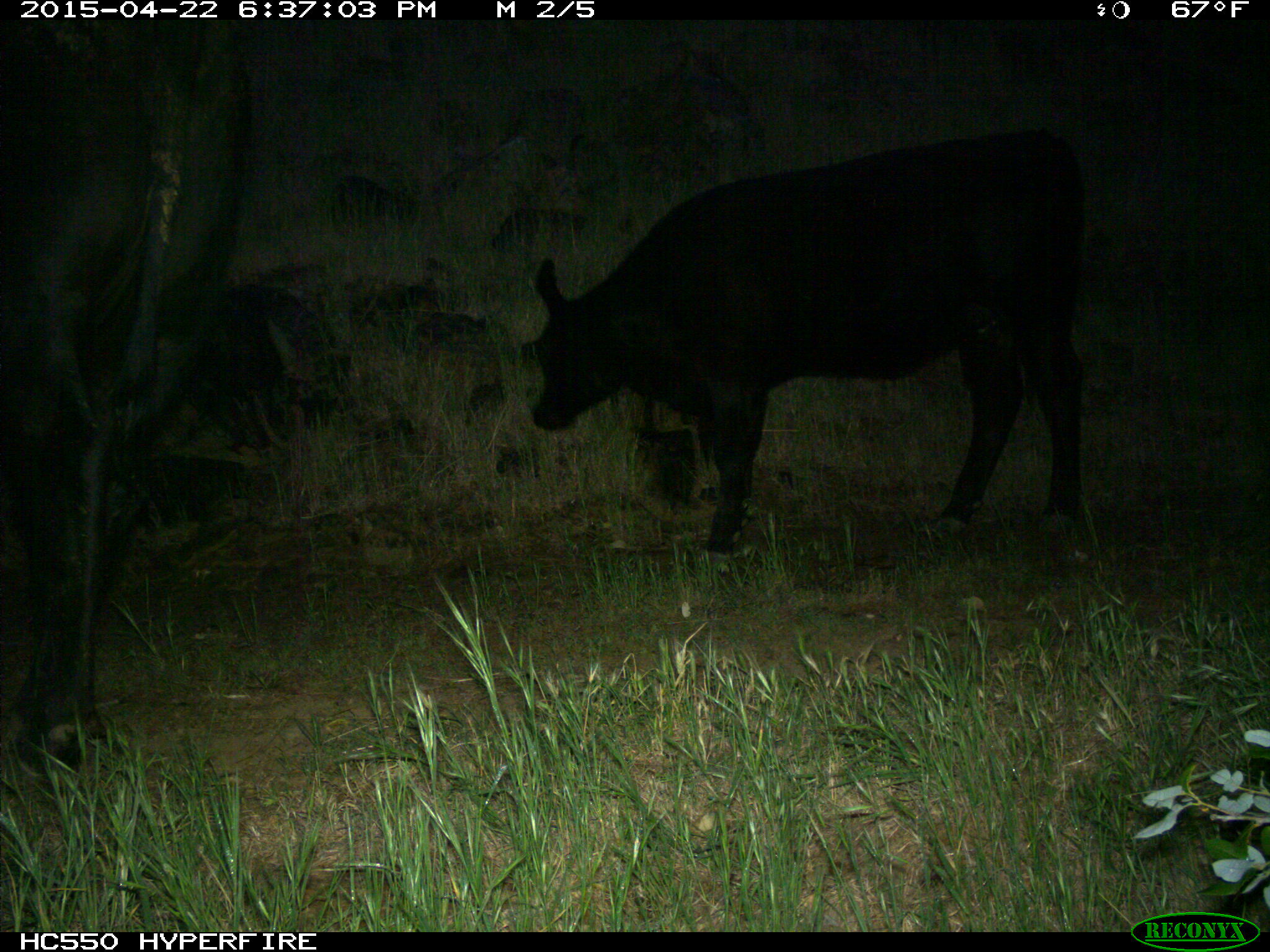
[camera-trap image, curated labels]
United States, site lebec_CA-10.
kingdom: Animalia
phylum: Chordata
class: Mammalia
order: Artiodactyla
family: Bovidae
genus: Bos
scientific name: Bos taurus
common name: domestic cow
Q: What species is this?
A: Bos taurus (domestic cow).